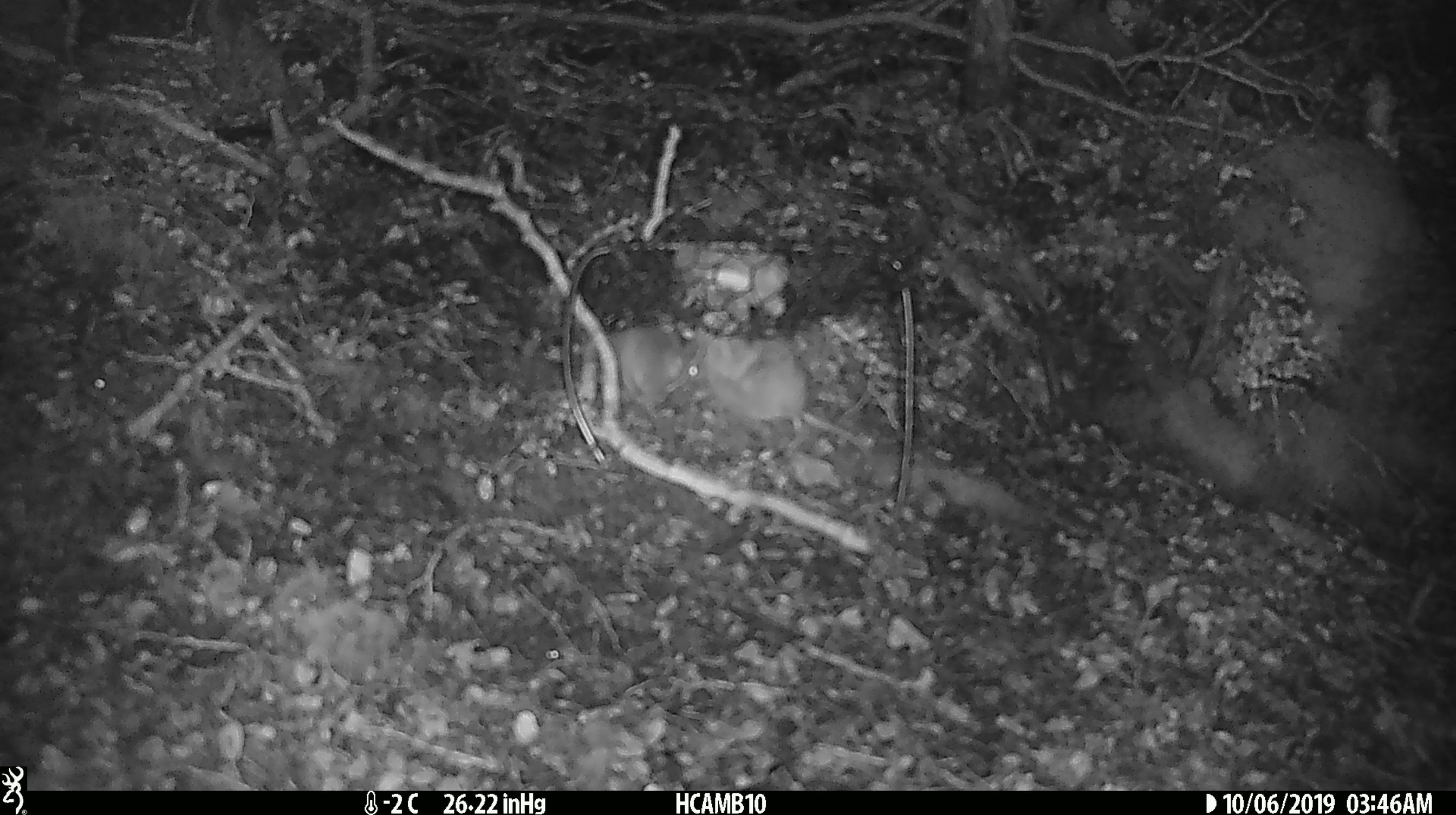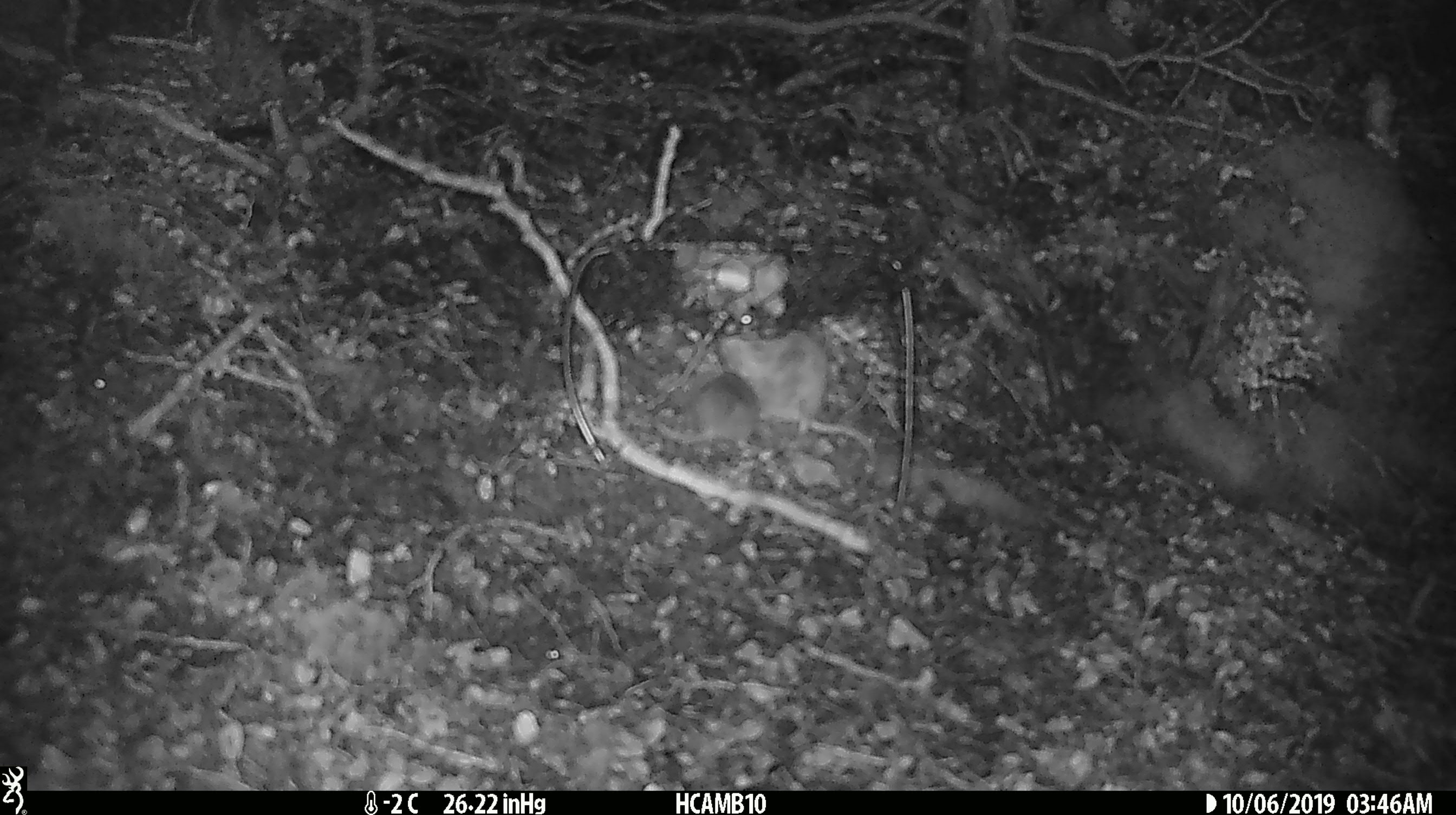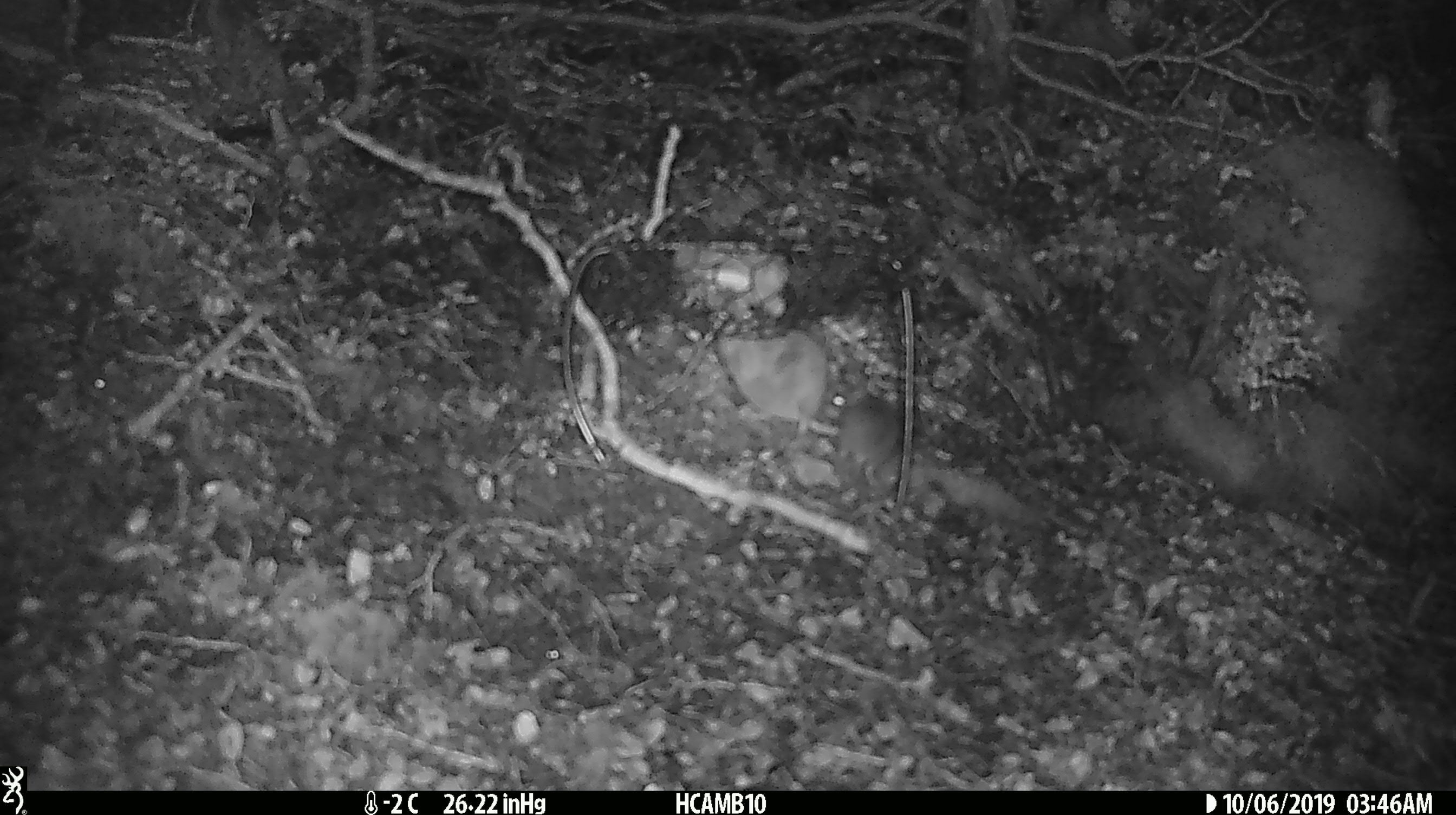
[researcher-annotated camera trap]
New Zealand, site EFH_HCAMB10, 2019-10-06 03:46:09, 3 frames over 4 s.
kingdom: Animalia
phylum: Chordata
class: Mammalia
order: Rodentia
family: Muridae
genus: Mus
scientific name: Mus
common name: mouse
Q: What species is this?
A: Mouse (Mus).